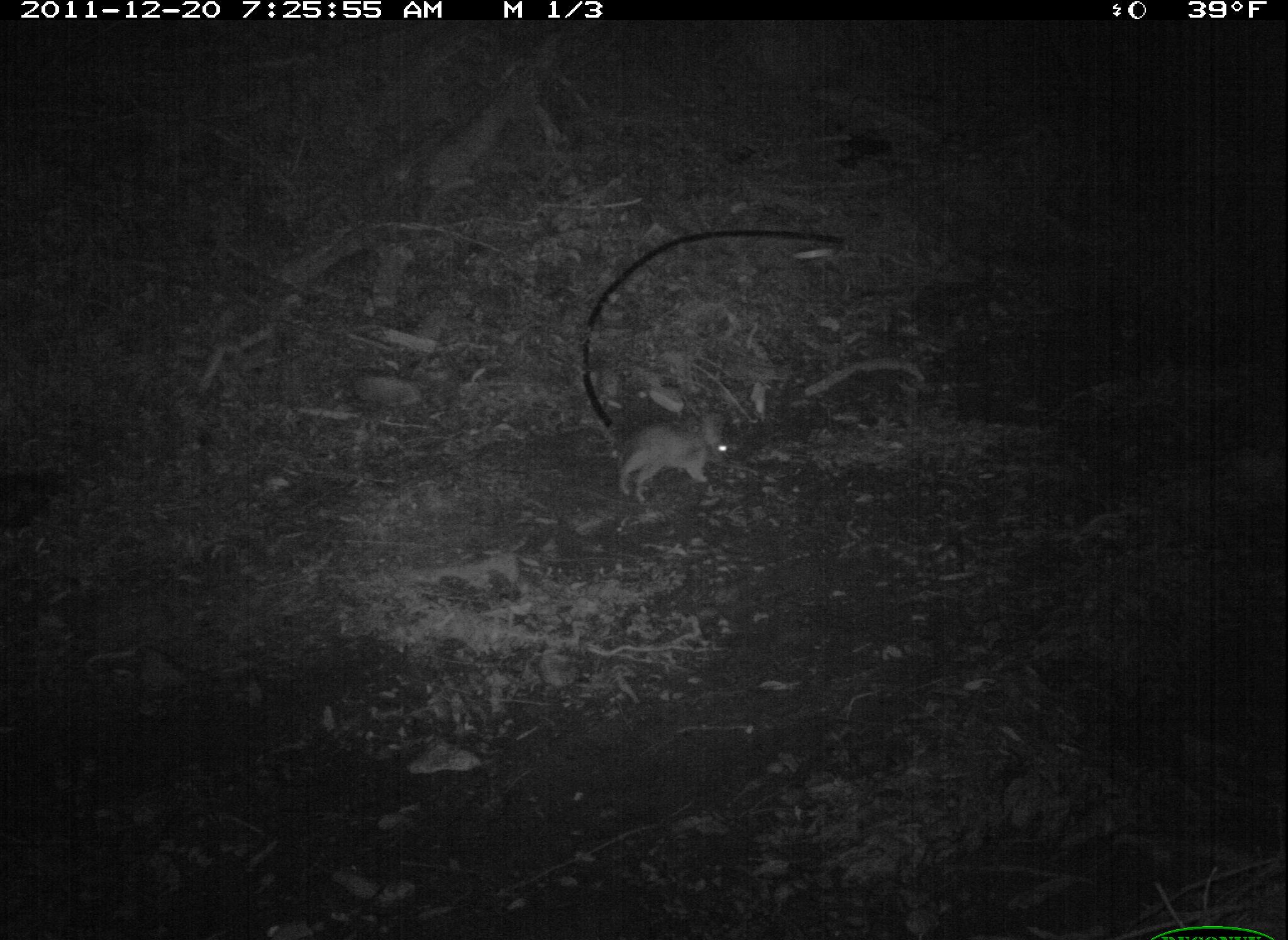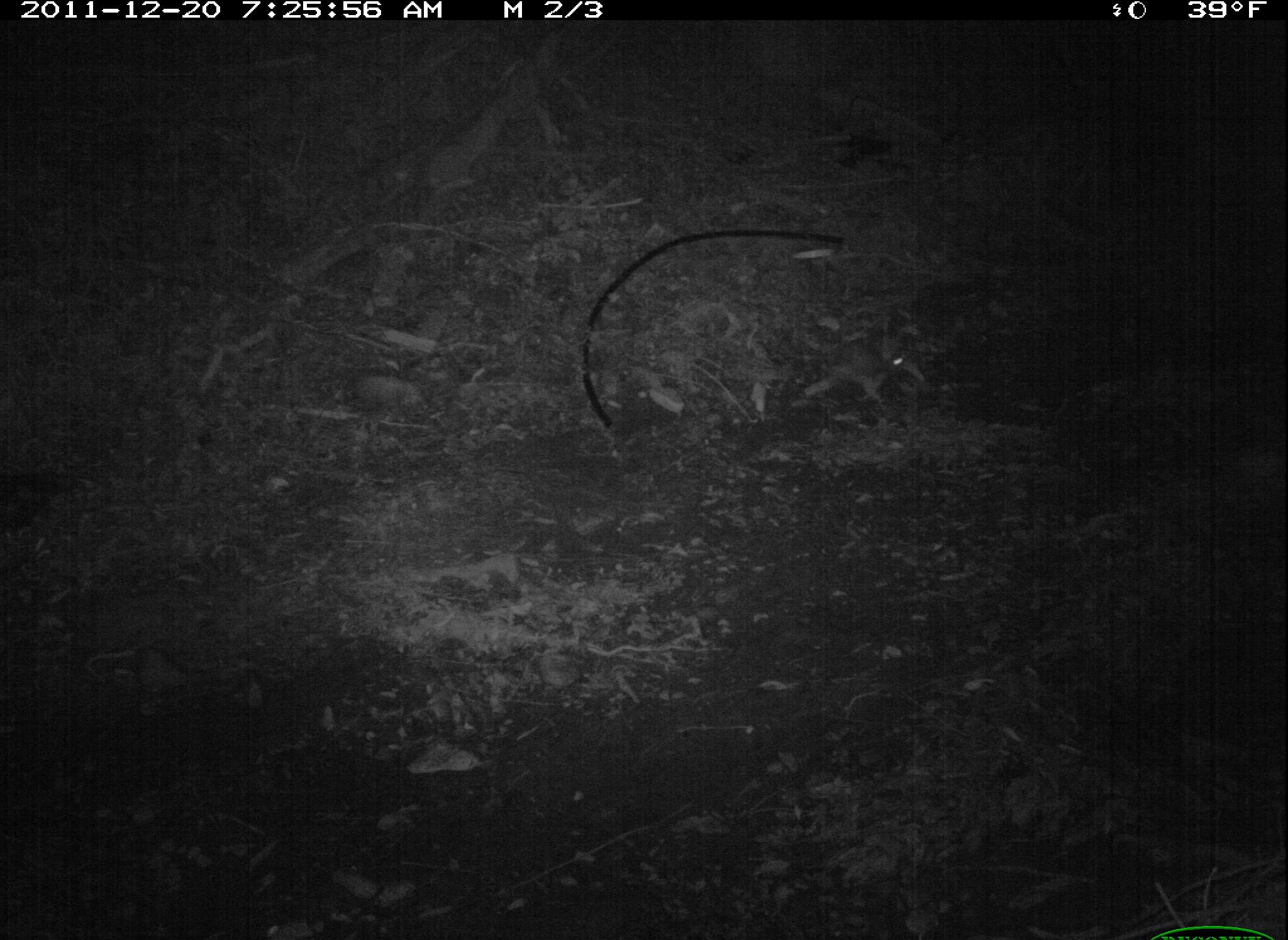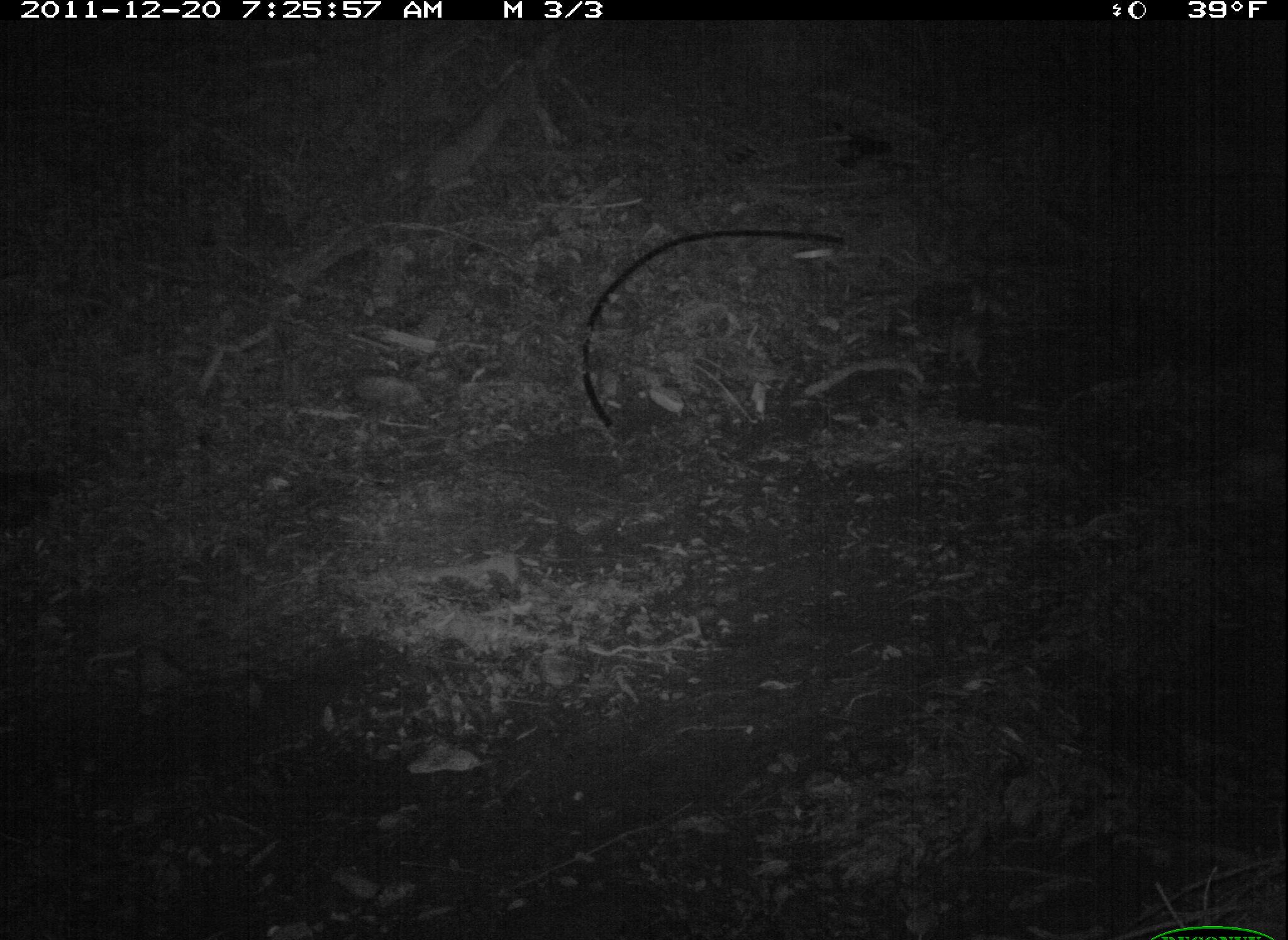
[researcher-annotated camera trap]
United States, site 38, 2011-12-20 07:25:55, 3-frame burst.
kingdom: Animalia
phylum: Chordata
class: Mammalia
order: Lagomorpha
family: Leporidae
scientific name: Leporidae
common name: rabbits and hares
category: rabbit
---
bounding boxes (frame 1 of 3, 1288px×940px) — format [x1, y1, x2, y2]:
rabbit: [607, 406, 744, 504]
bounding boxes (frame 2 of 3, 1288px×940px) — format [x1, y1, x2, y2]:
rabbit: [806, 331, 930, 413]